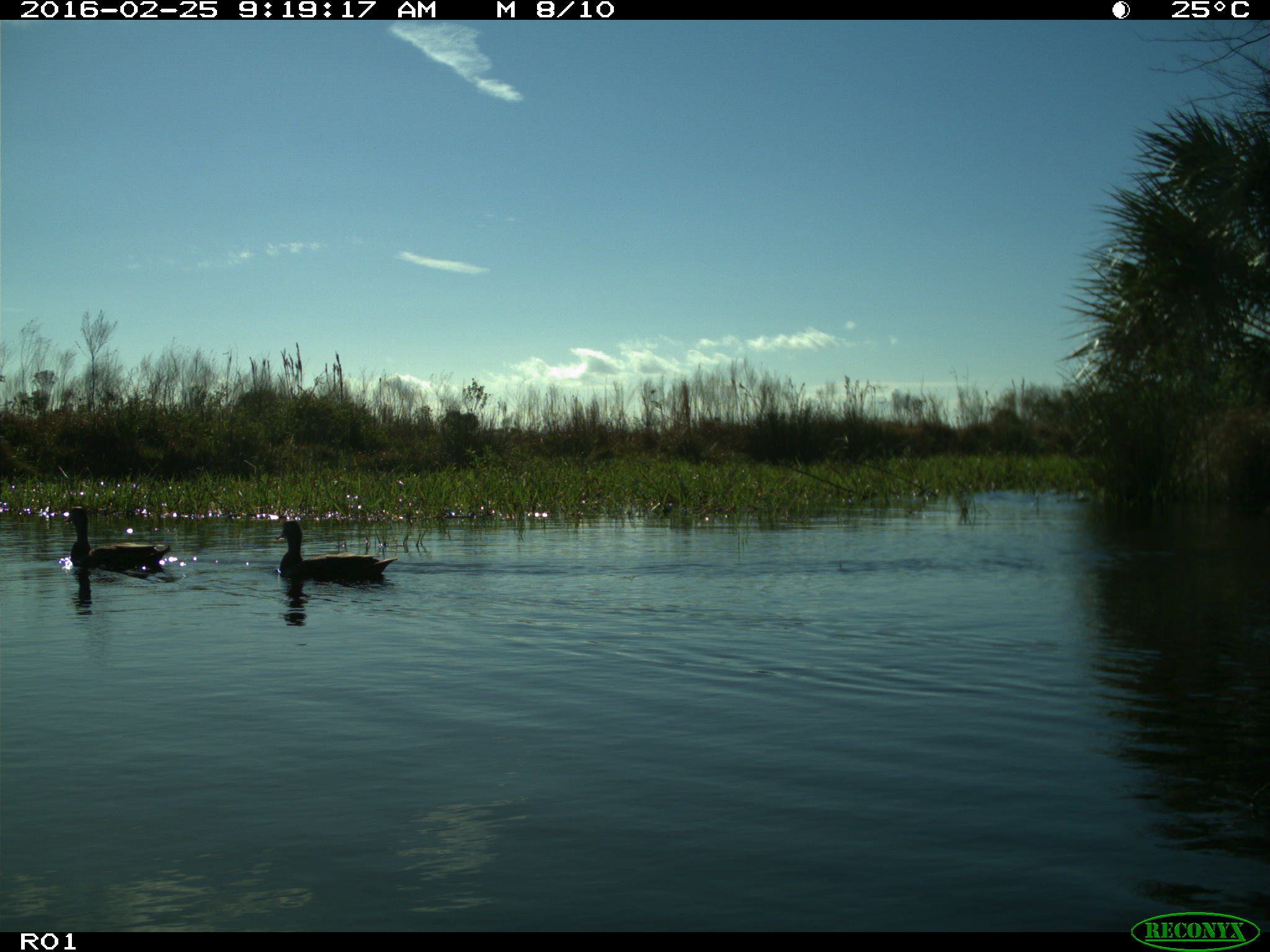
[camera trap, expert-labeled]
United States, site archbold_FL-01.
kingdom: Animalia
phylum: Chordata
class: Aves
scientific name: Aves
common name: birds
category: unidentified bird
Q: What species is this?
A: Unidentified bird (birds) (Aves).